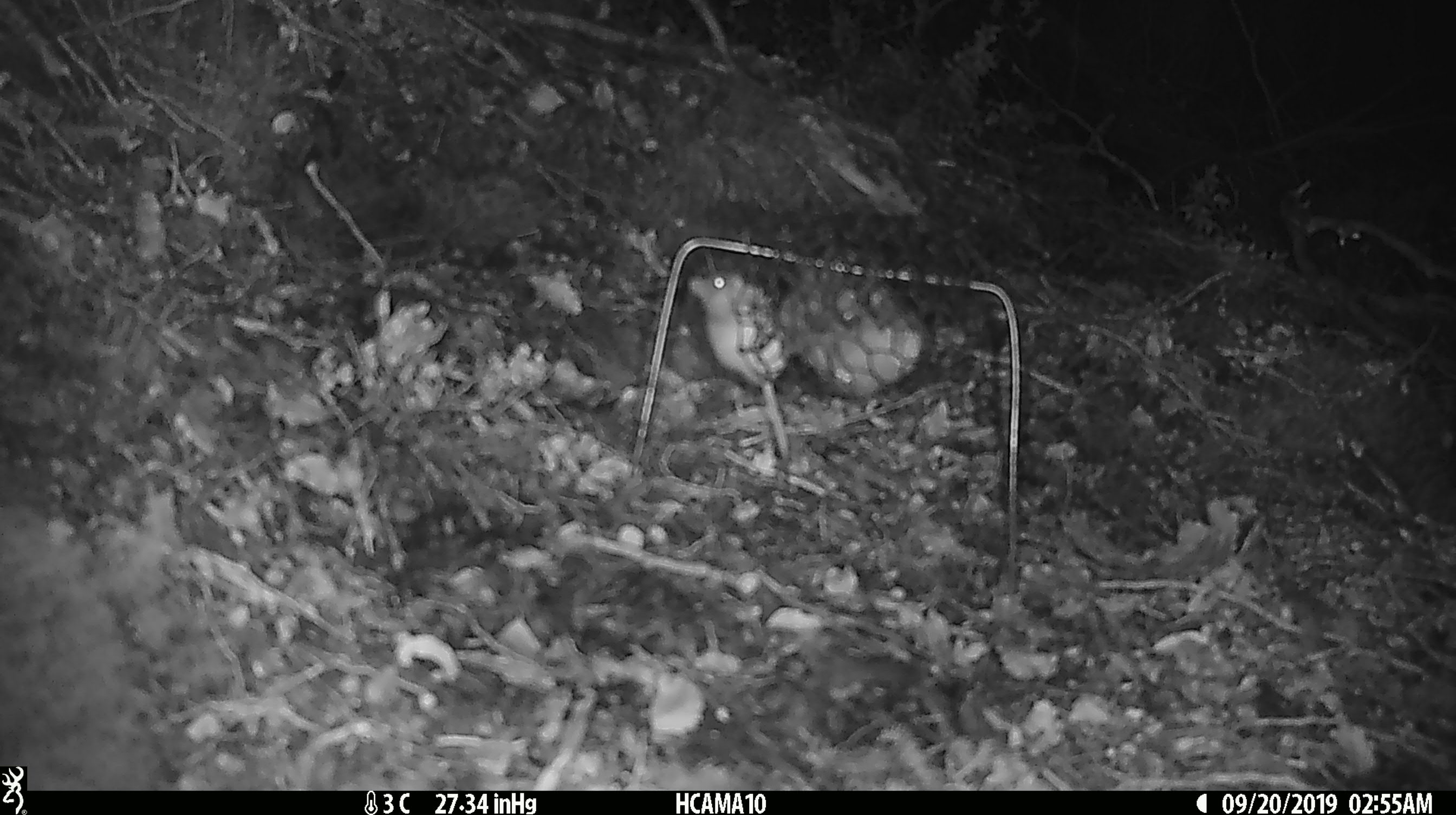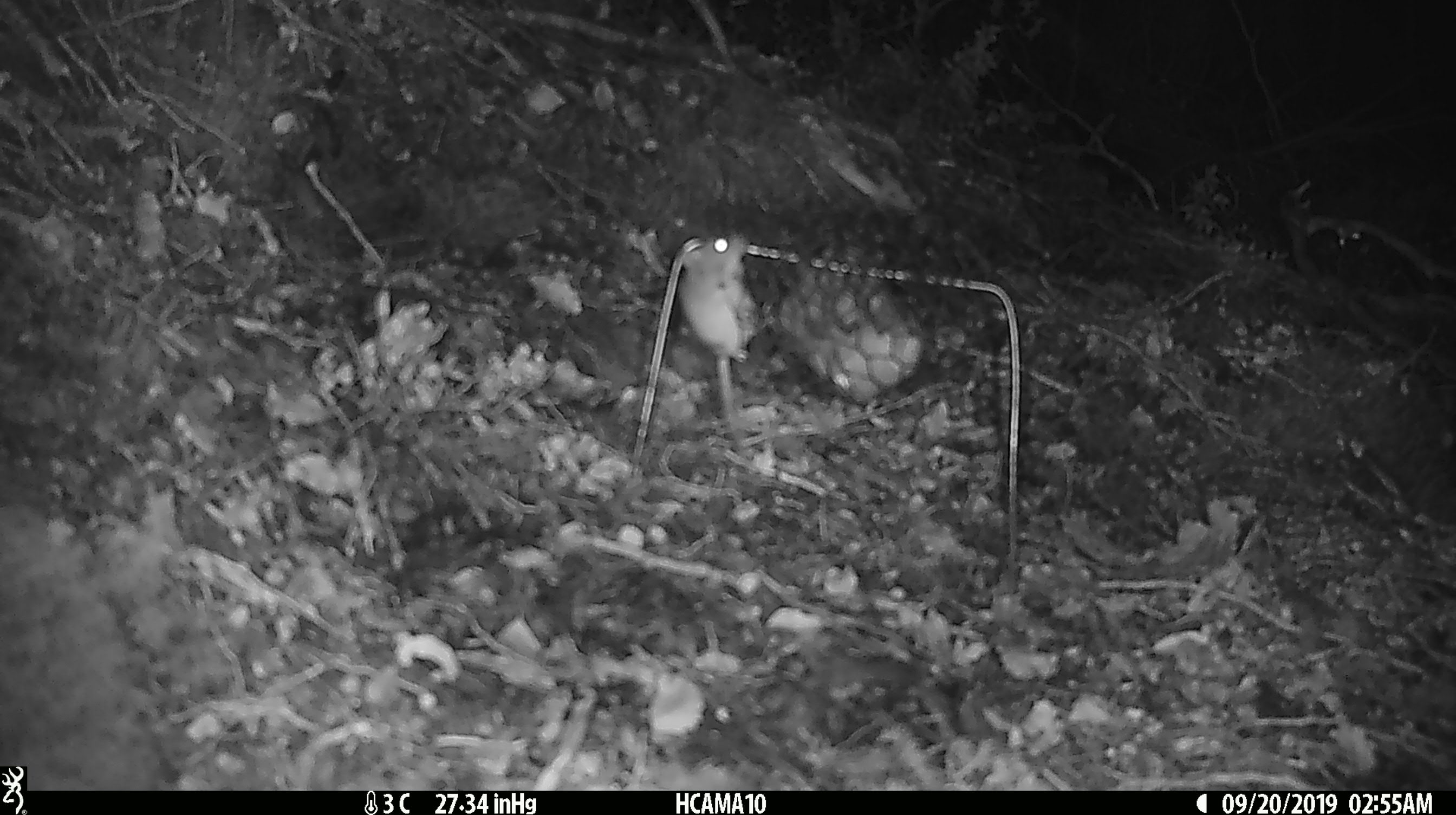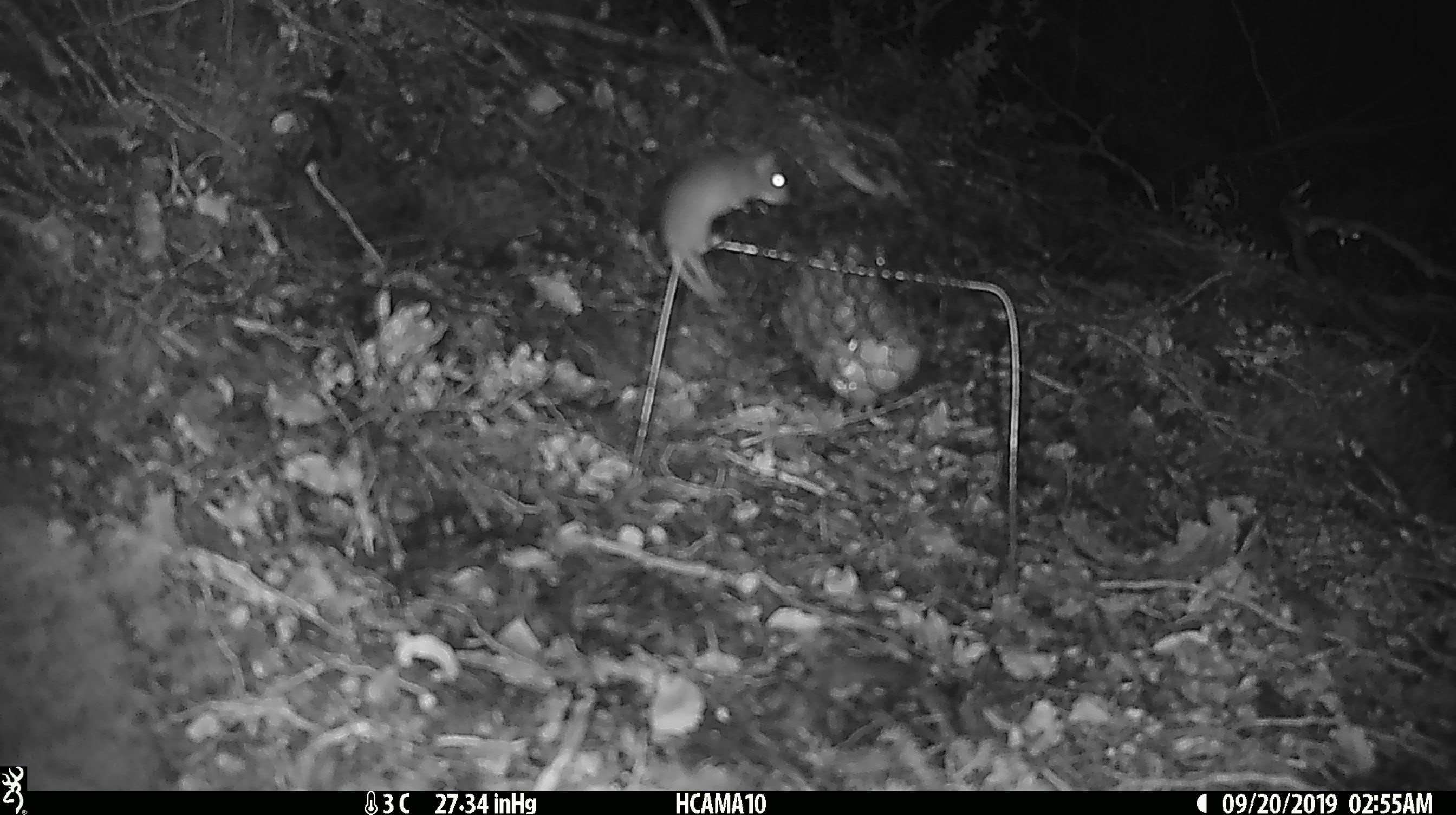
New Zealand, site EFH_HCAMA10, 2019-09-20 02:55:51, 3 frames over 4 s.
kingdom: Animalia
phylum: Chordata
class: Mammalia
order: Rodentia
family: Muridae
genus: Mus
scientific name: Mus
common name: mouse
Mouse (Mus).